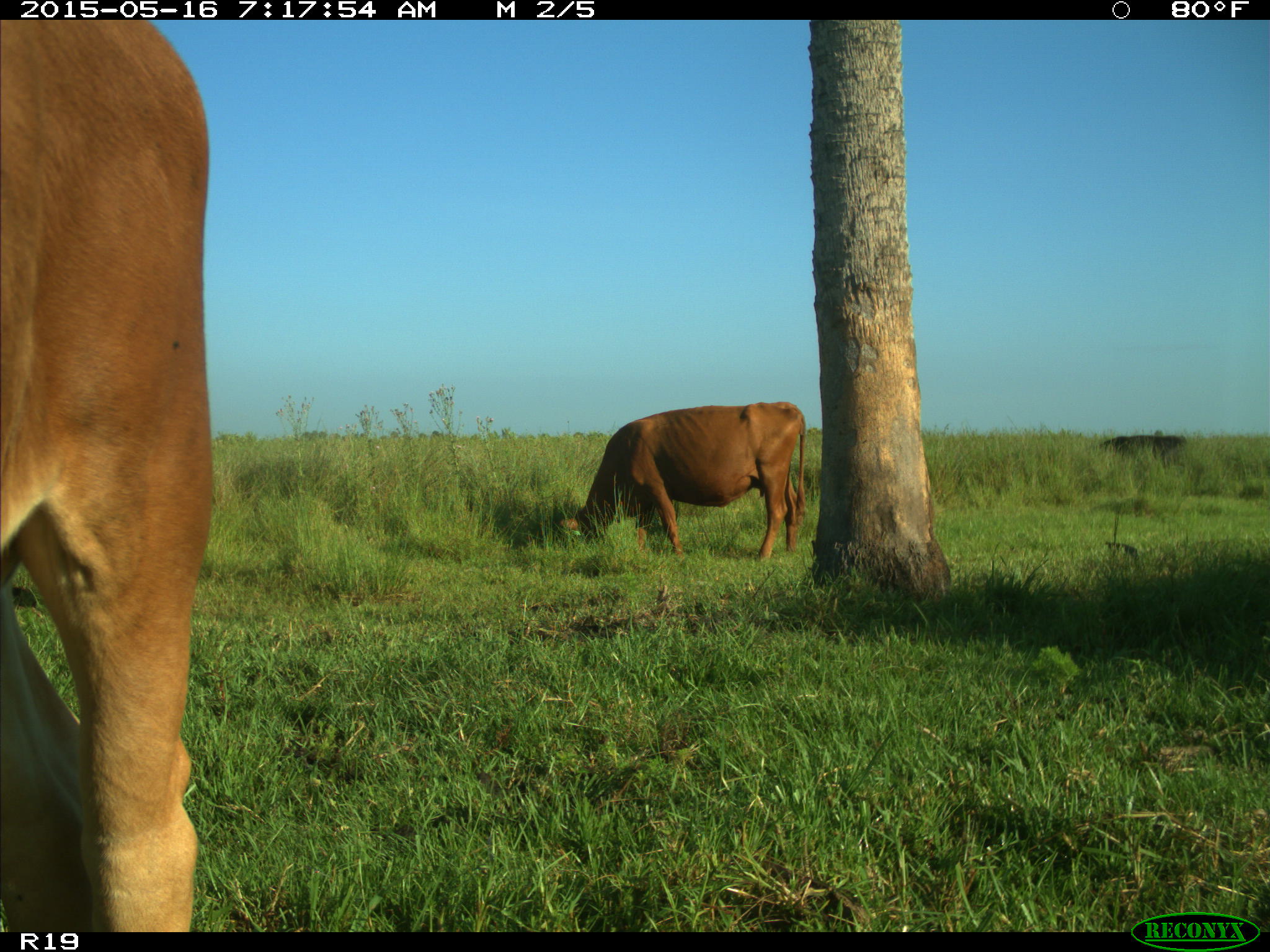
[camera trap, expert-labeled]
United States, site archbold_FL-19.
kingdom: Animalia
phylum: Chordata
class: Mammalia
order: Artiodactyla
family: Bovidae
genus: Bos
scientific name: Bos taurus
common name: domestic cow